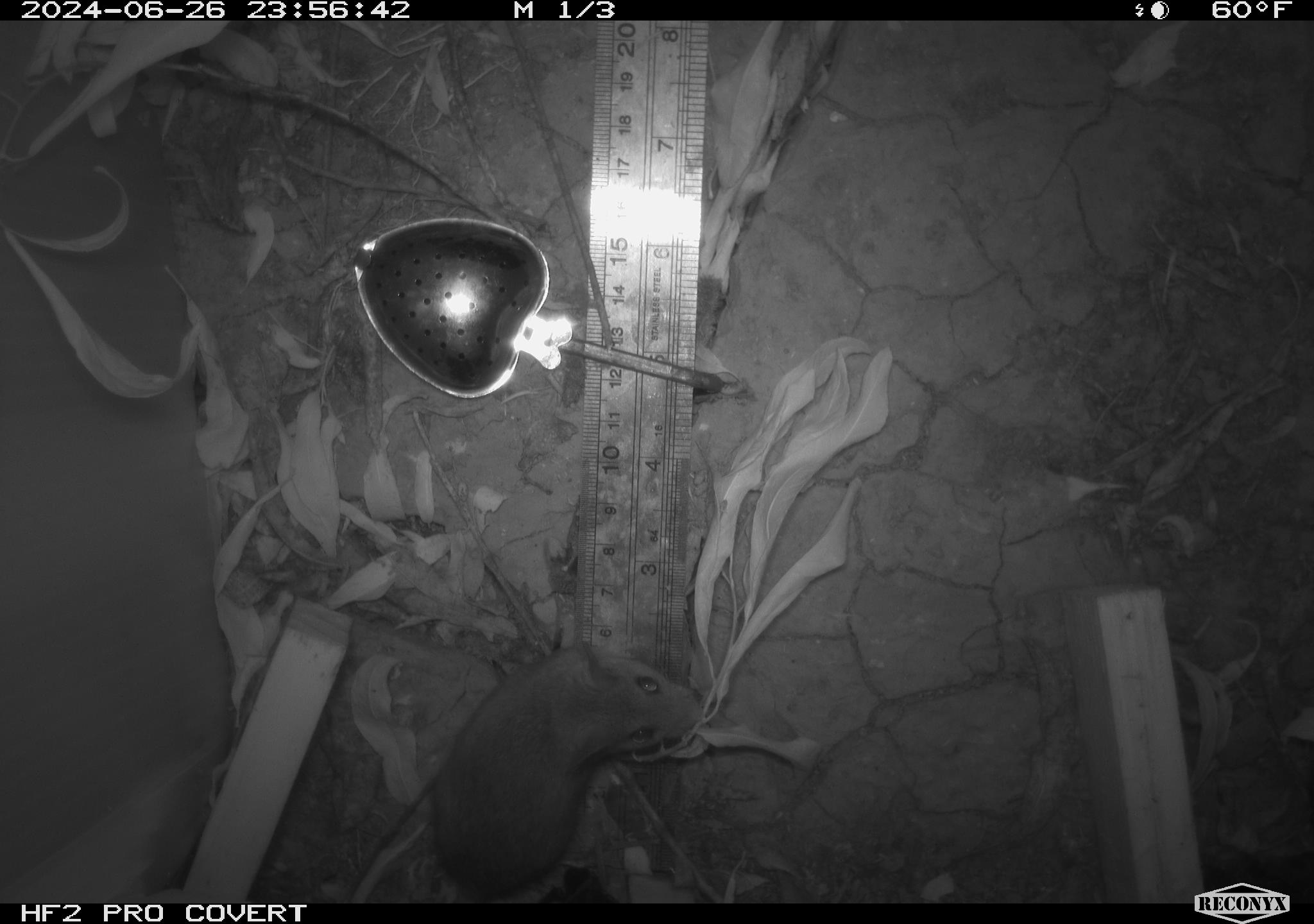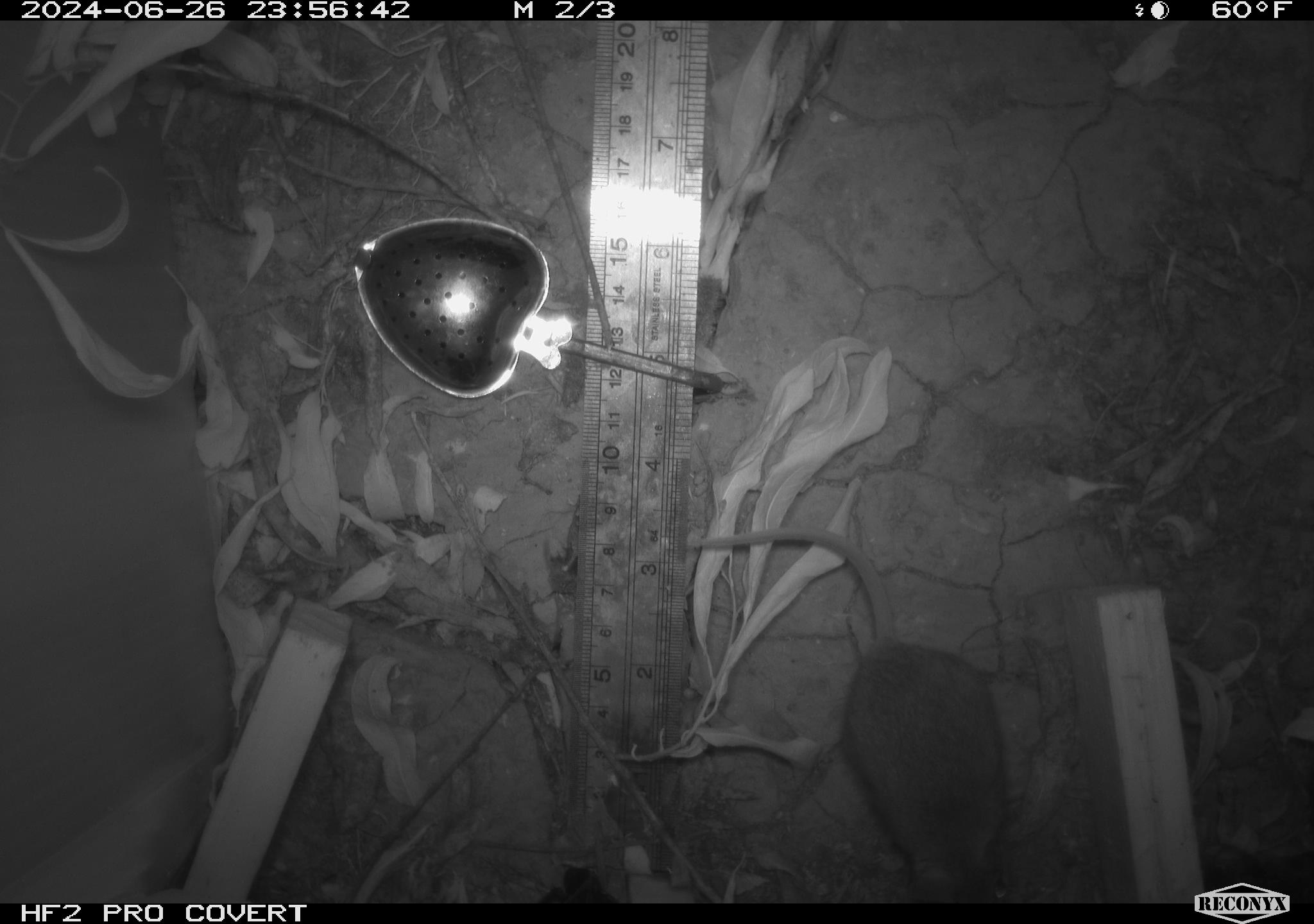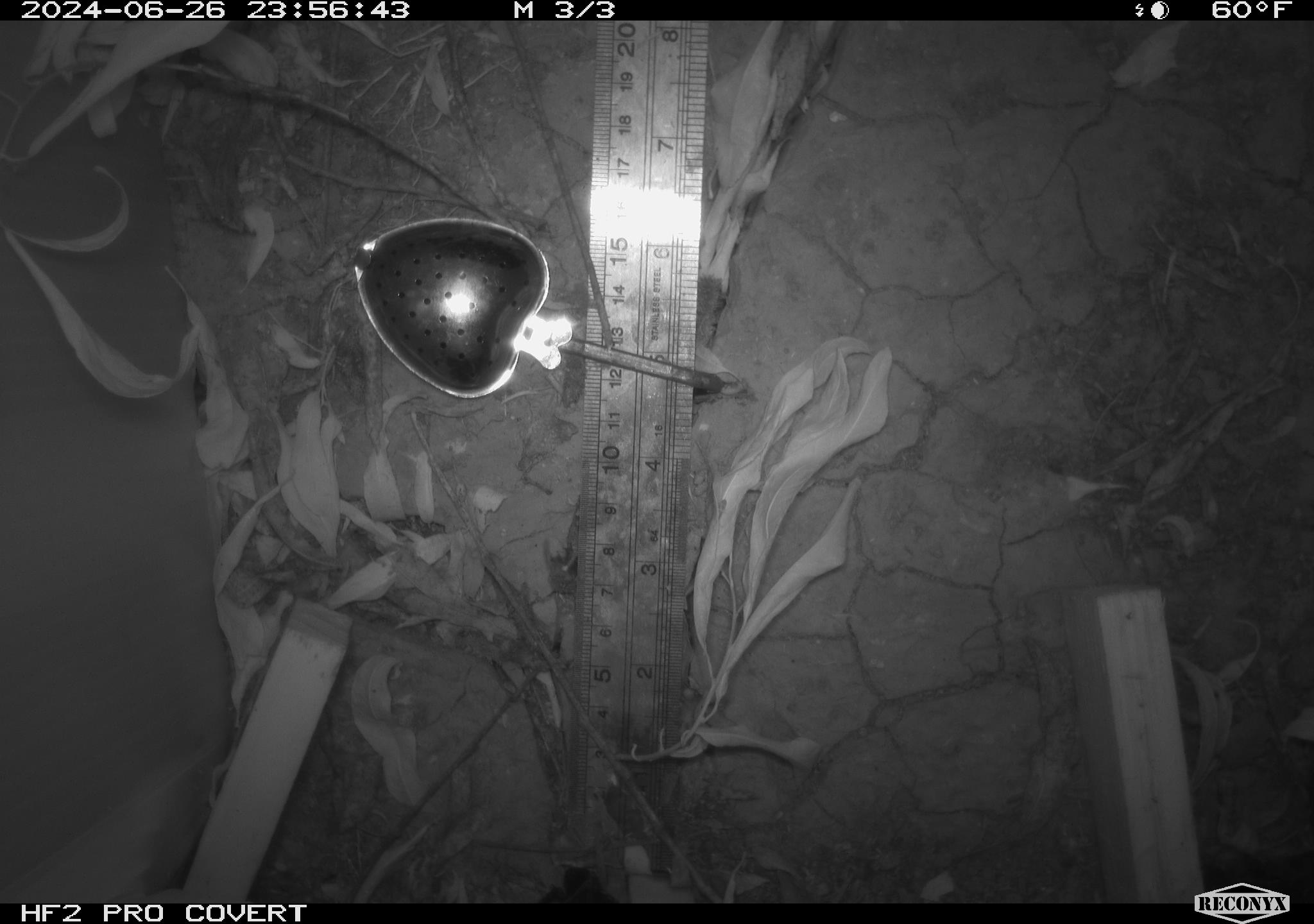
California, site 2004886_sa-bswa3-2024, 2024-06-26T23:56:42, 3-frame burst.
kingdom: Animalia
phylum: Chordata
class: Mammalia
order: Rodentia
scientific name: Rodentia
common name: mouse species